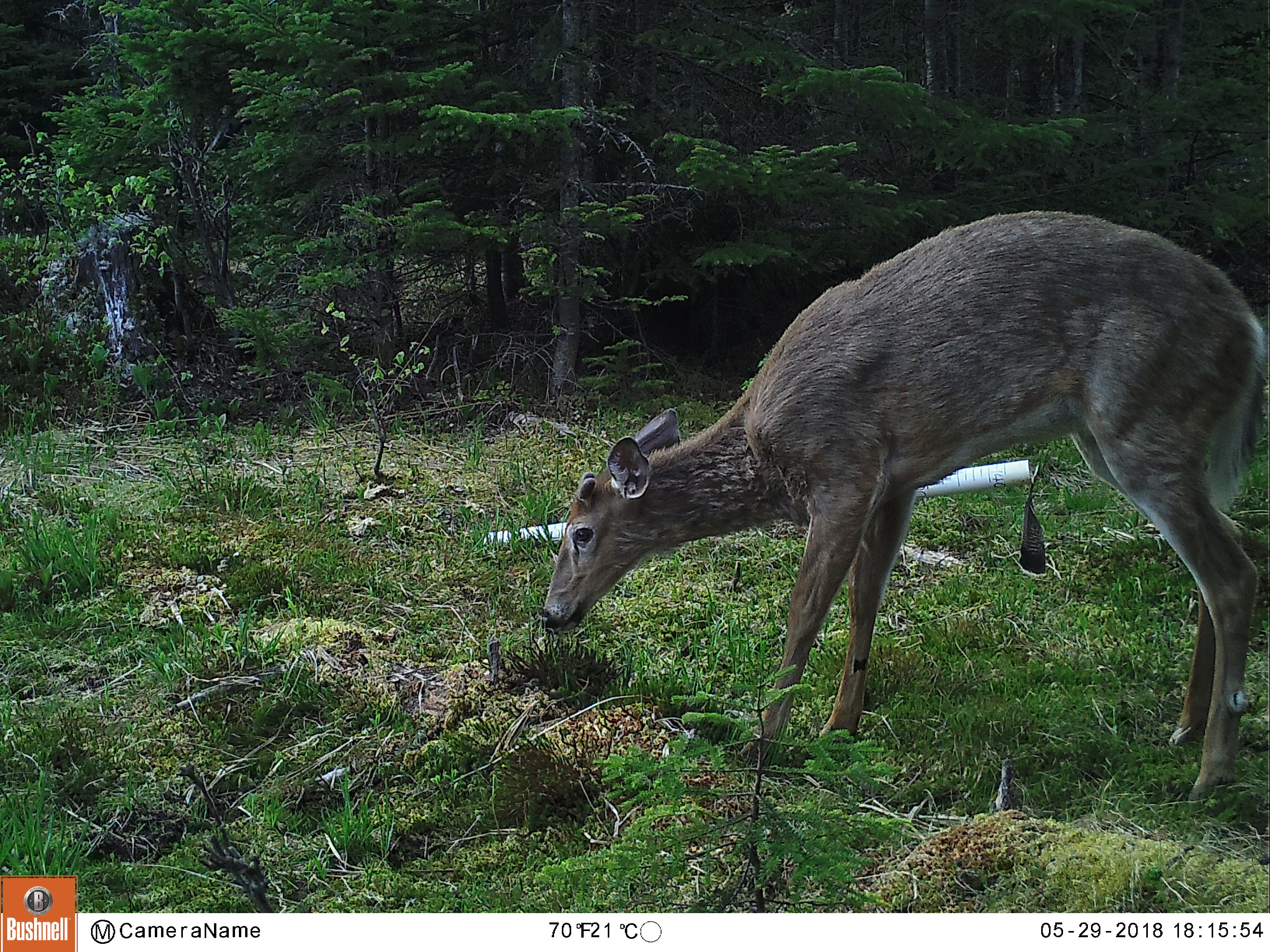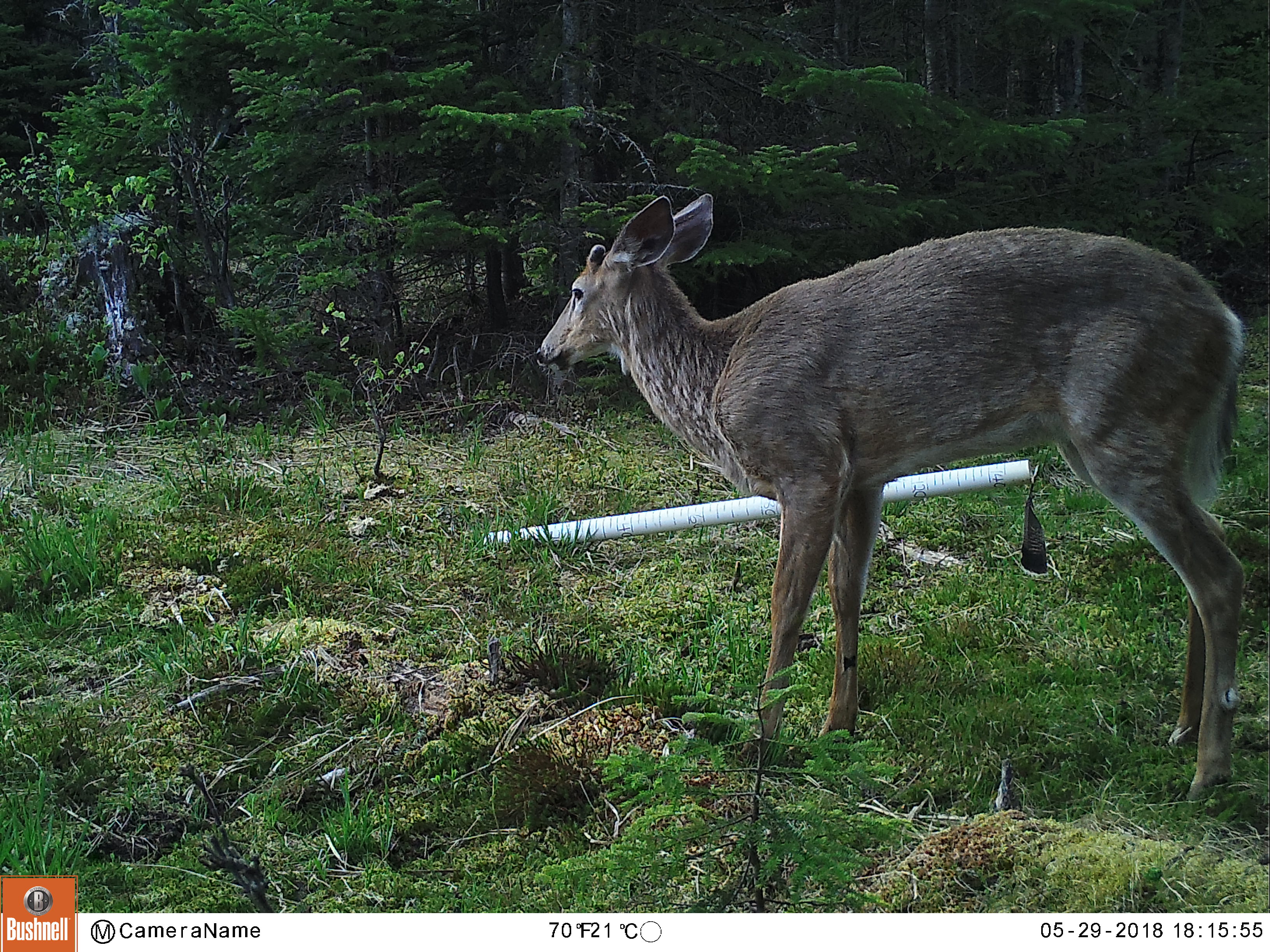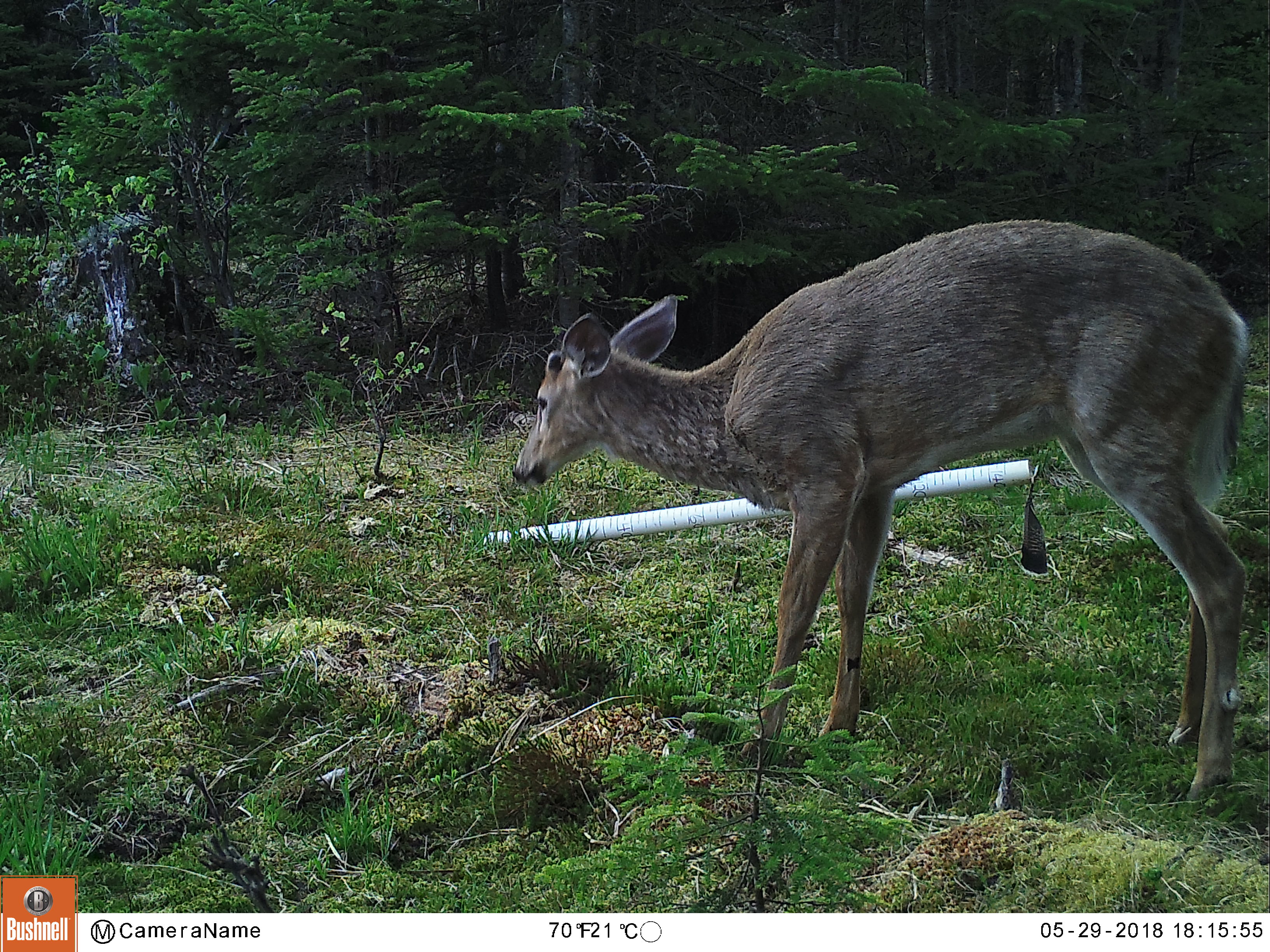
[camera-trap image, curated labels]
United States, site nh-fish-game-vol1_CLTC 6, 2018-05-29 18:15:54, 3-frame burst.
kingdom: Animalia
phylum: Chordata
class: Mammalia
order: Artiodactyla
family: Cervidae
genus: Odocoileus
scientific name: Odocoileus virginianus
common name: white-tailed deer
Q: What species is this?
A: White-tailed deer (Odocoileus virginianus).